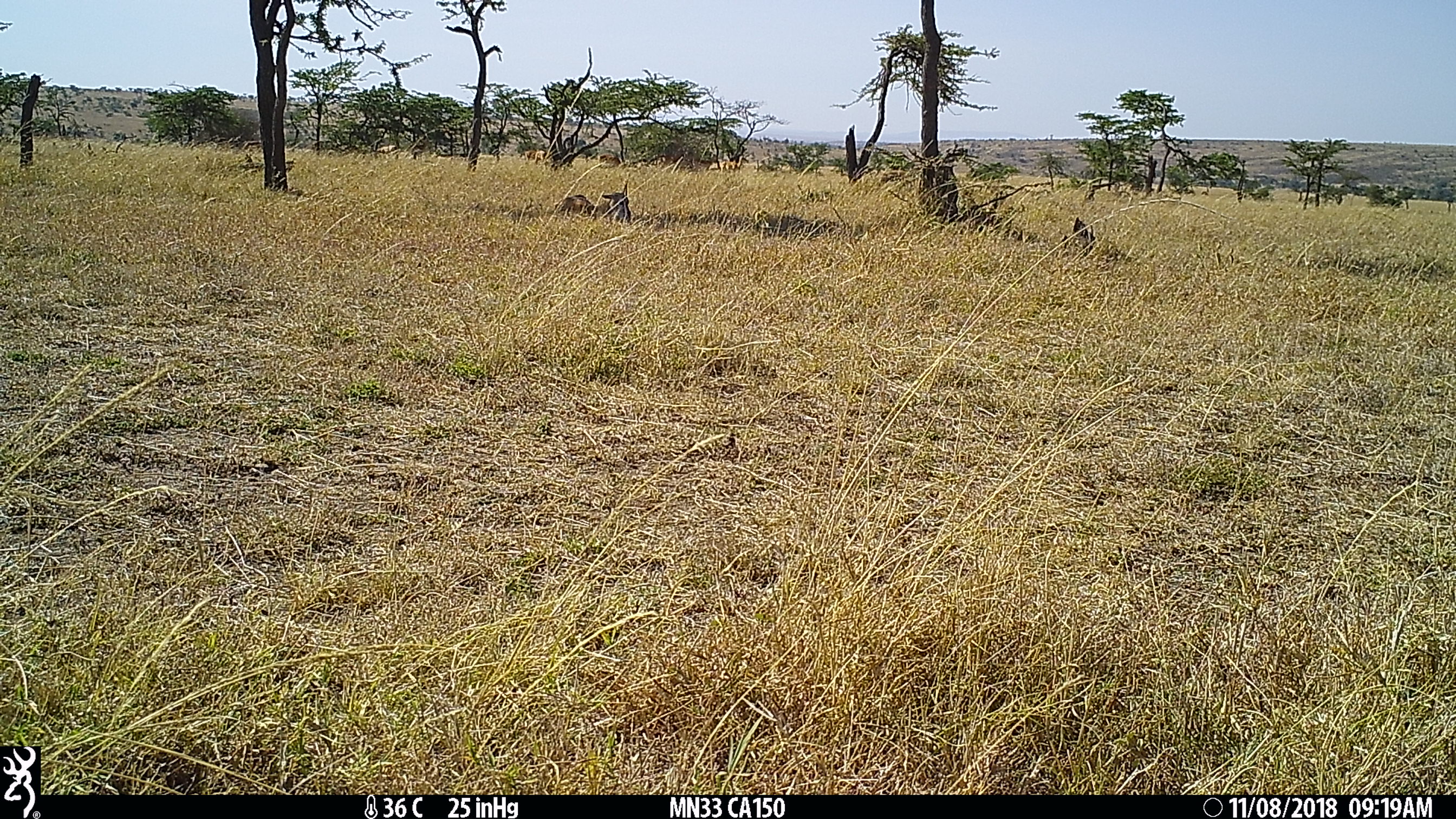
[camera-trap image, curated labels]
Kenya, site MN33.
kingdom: Animalia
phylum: Chordata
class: Mammalia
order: Artiodactyla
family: Bovidae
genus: Eudorcas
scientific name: Eudorcas thomsonii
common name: thomon's gazelle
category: gazelle thomsons